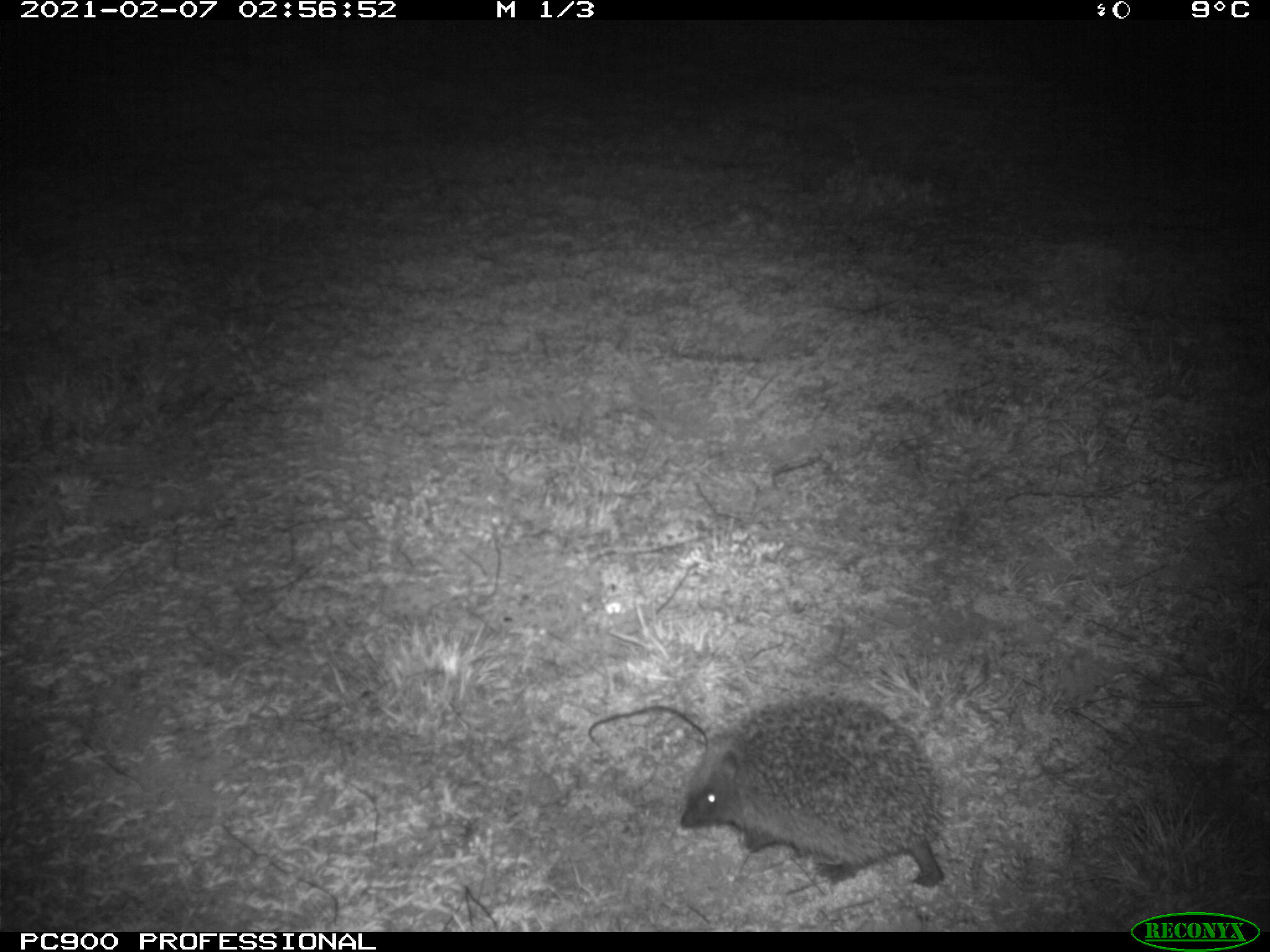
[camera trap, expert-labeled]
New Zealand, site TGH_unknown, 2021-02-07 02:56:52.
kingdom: Animalia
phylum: Chordata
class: Mammalia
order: Eulipotyphla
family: Erinaceidae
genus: Erinaceus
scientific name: Erinaceus europaeus europaeus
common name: european hedgehog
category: hedgehog